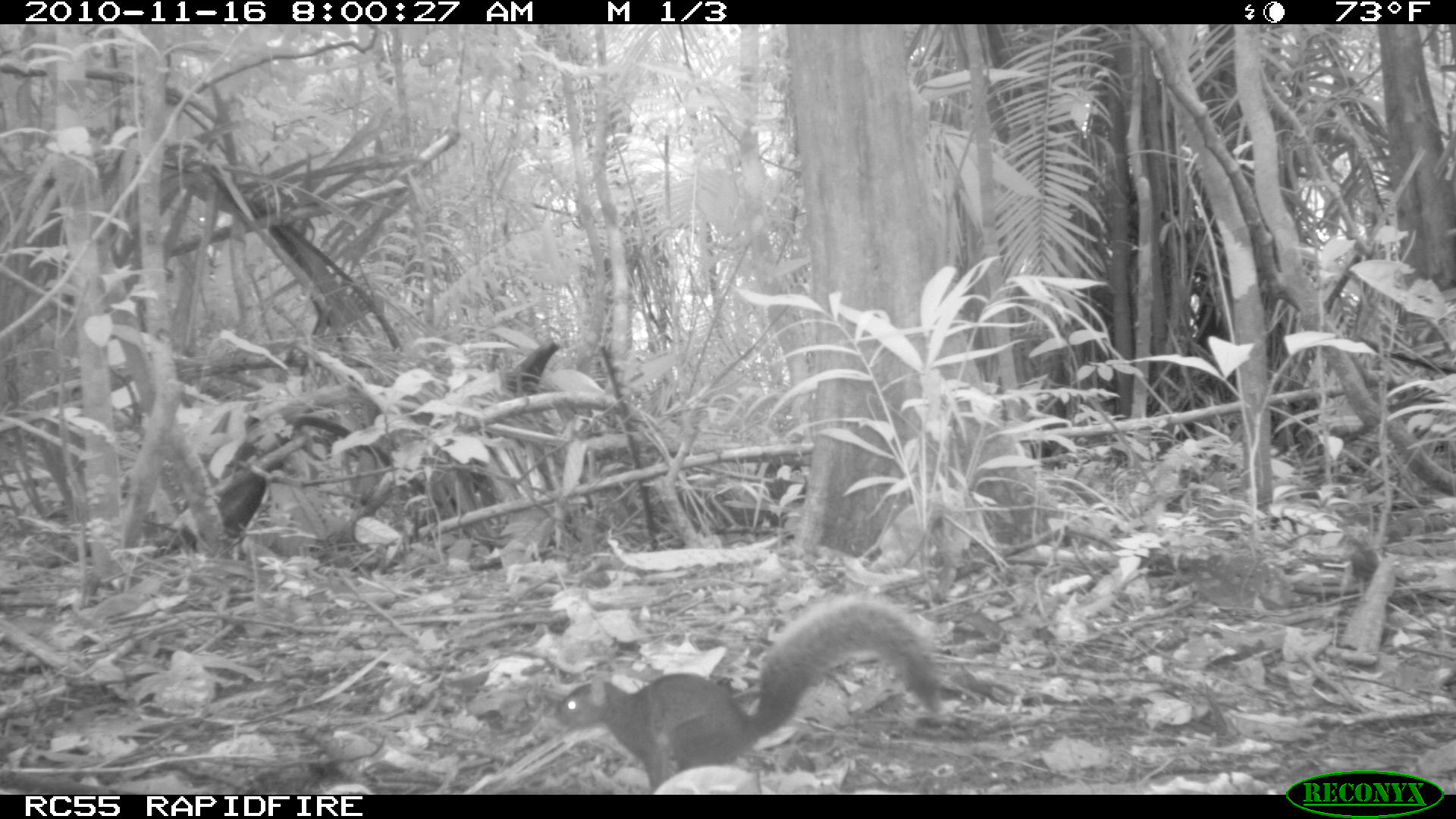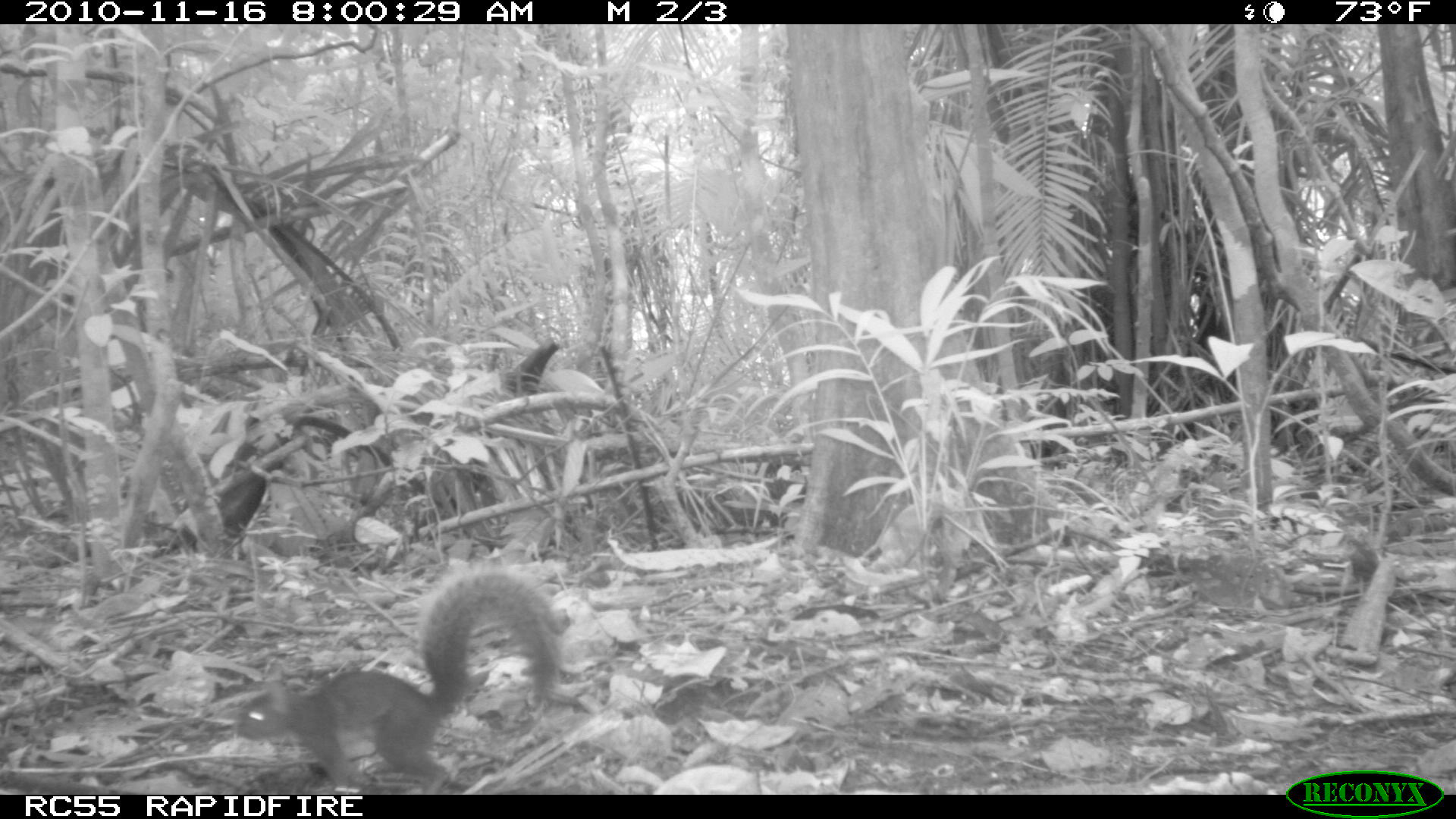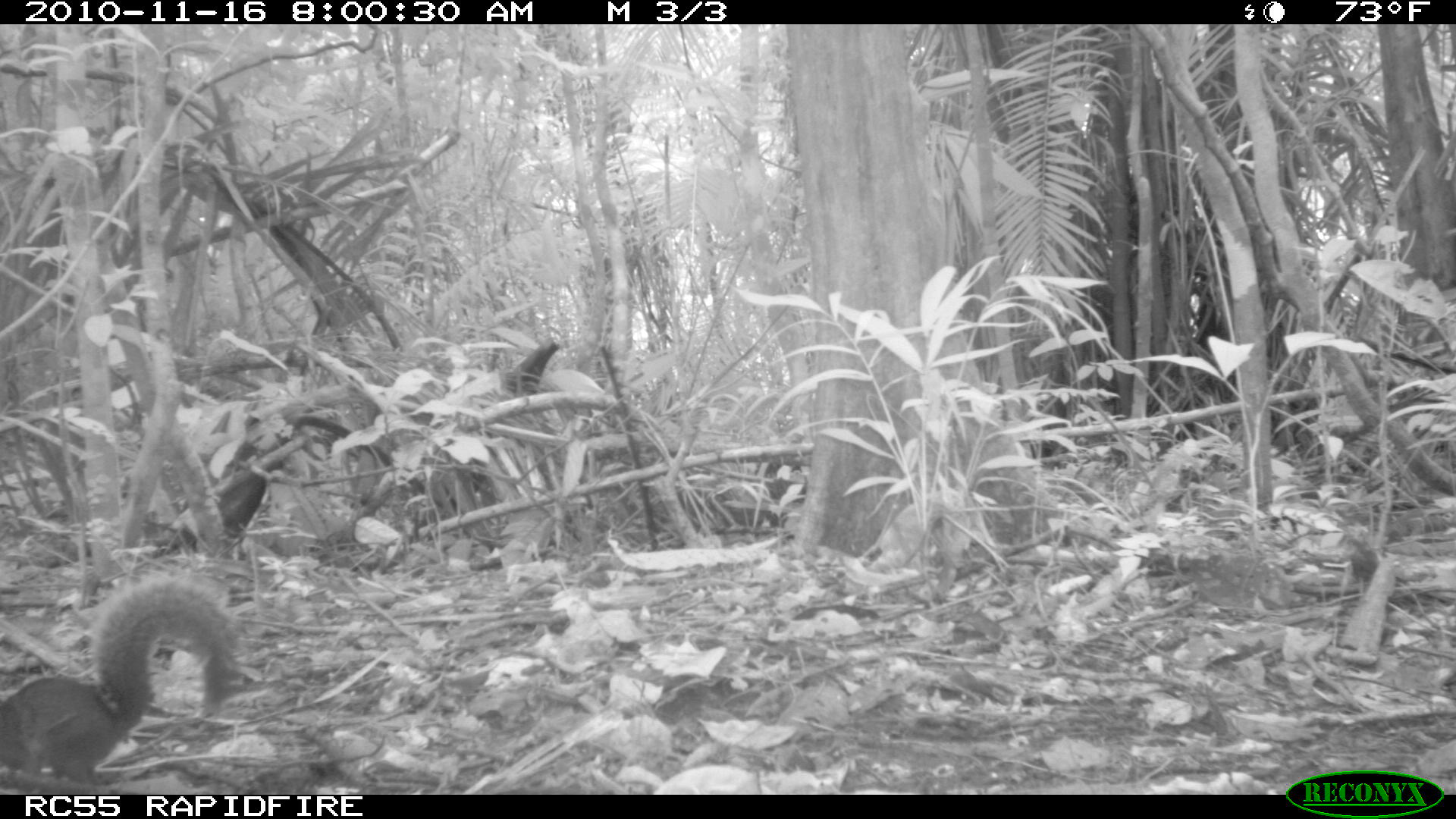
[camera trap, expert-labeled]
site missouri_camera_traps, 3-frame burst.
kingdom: Animalia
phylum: Chordata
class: Mammalia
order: Rodentia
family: Sciuridae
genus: Tamiasciurus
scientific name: Tamiasciurus hudsonicus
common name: red squirrel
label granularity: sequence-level